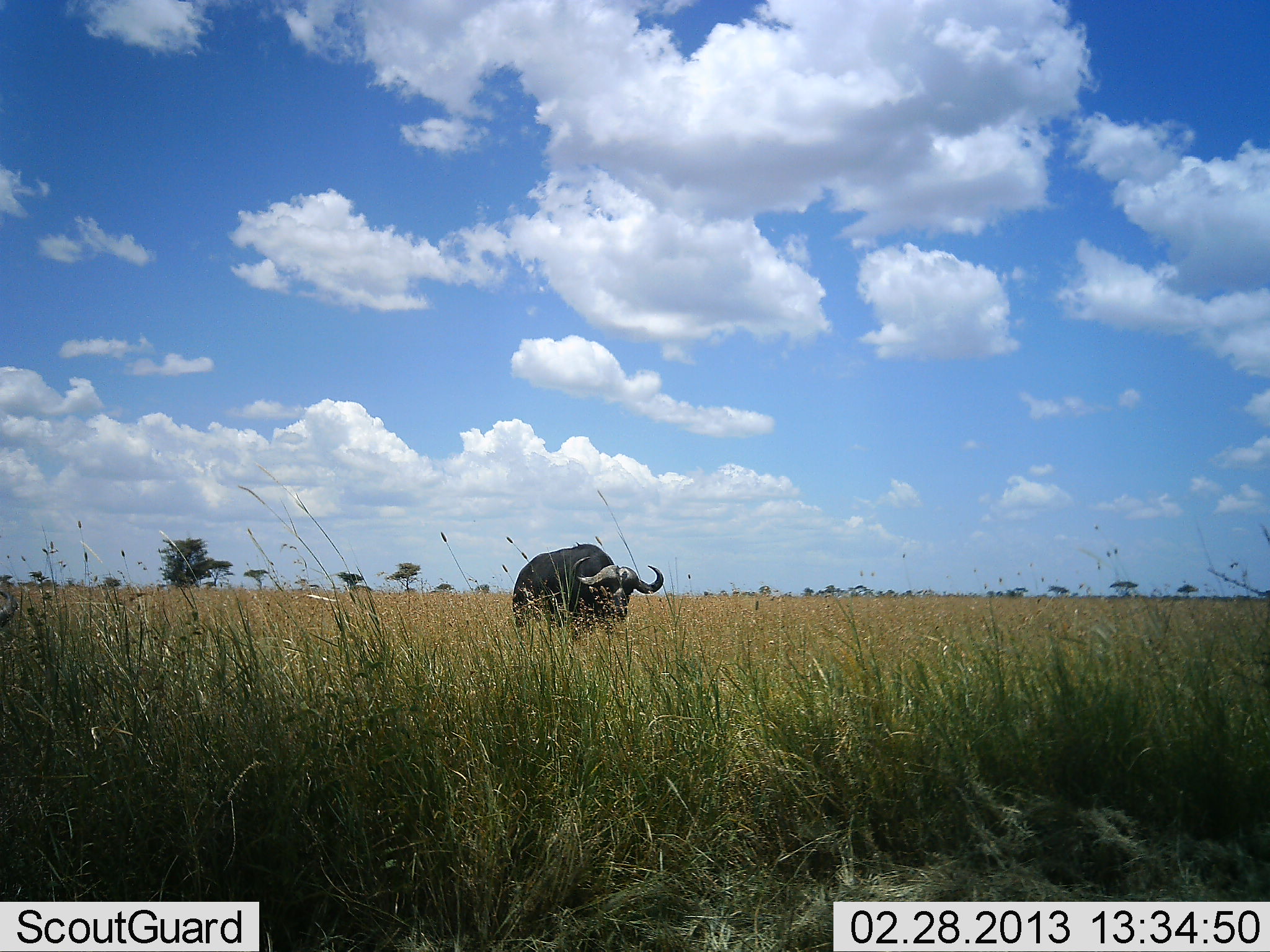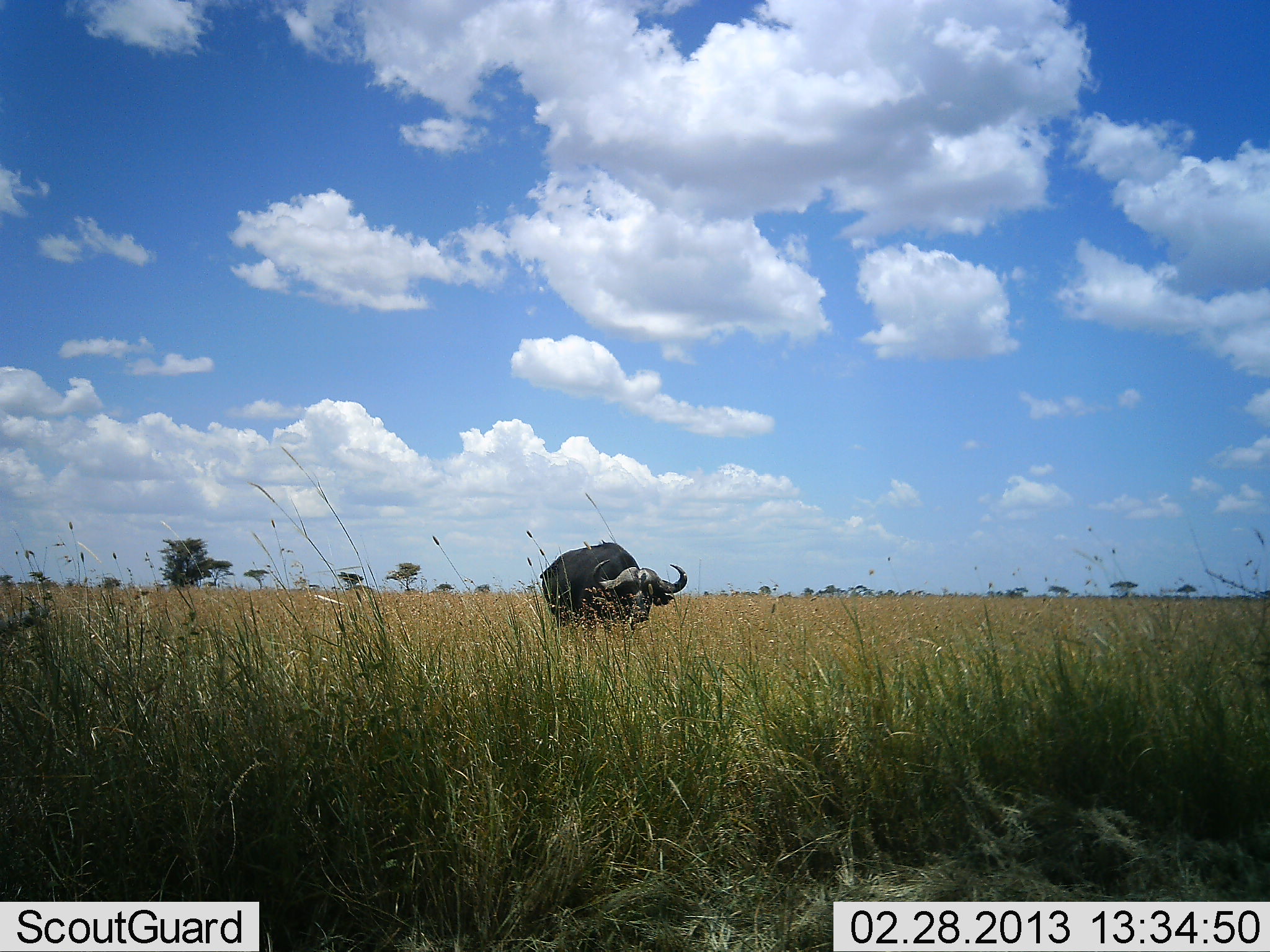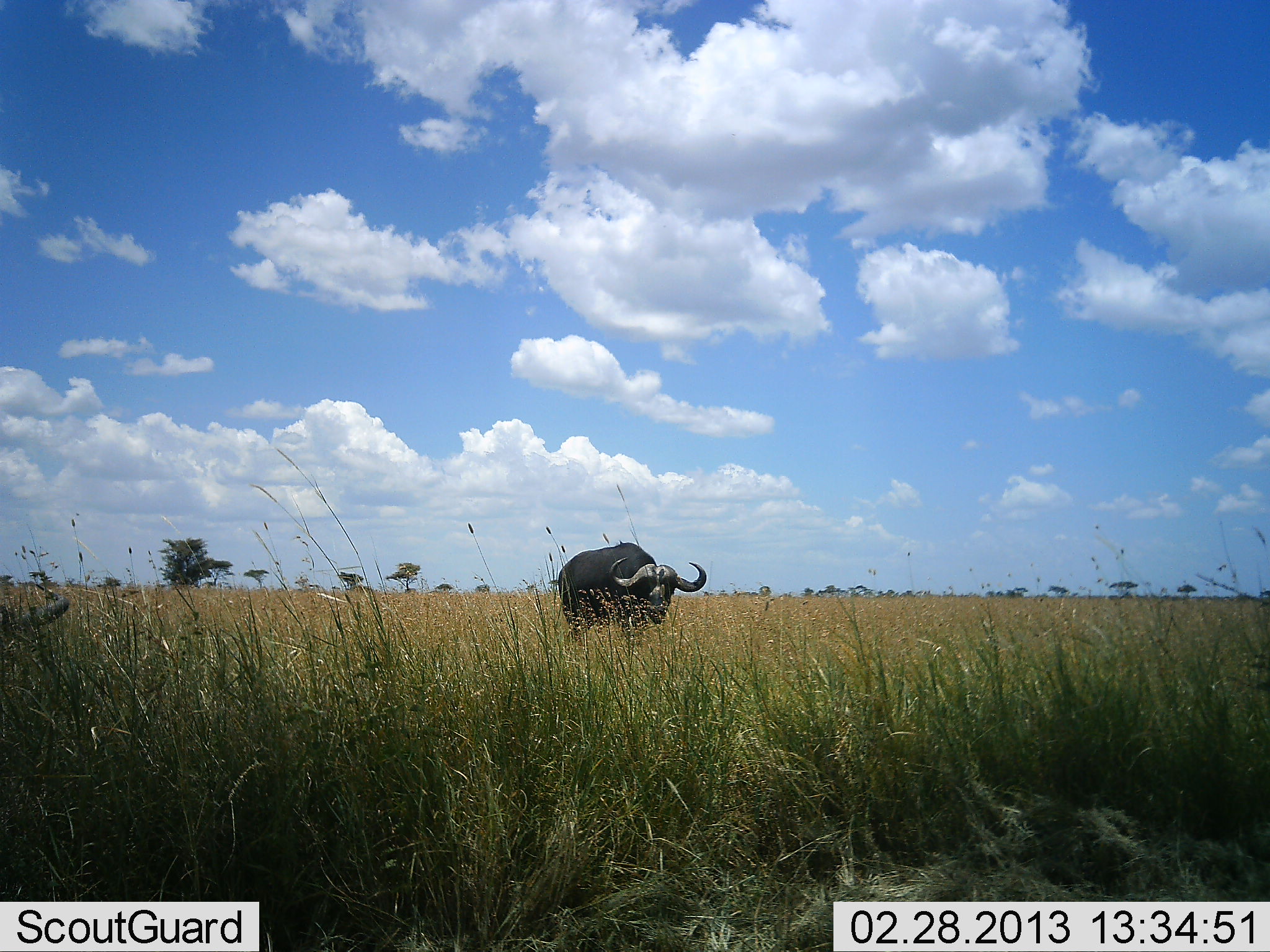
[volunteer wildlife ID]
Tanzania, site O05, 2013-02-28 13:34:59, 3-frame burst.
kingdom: Animalia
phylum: Chordata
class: Mammalia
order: Artiodactyla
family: Bovidae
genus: Syncerus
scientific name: Syncerus caffer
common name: cape buffalo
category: buffalo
Buffalo (cape buffalo) (Syncerus caffer), count 1. Behavior (volunteer vote fractions): standing 21%, resting 0%, moving 83%, interacting 0%. Young present (vote fraction): 0%. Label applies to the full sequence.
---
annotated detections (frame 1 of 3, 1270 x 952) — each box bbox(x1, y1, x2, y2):
animal: bbox(512, 543, 664, 633); bbox(0, 590, 18, 627)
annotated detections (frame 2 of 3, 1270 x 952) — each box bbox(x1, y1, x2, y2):
animal: bbox(539, 539, 688, 631); bbox(0, 597, 47, 629)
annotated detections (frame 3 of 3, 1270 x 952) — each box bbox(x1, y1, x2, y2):
animal: bbox(556, 540, 707, 634); bbox(0, 586, 69, 633)